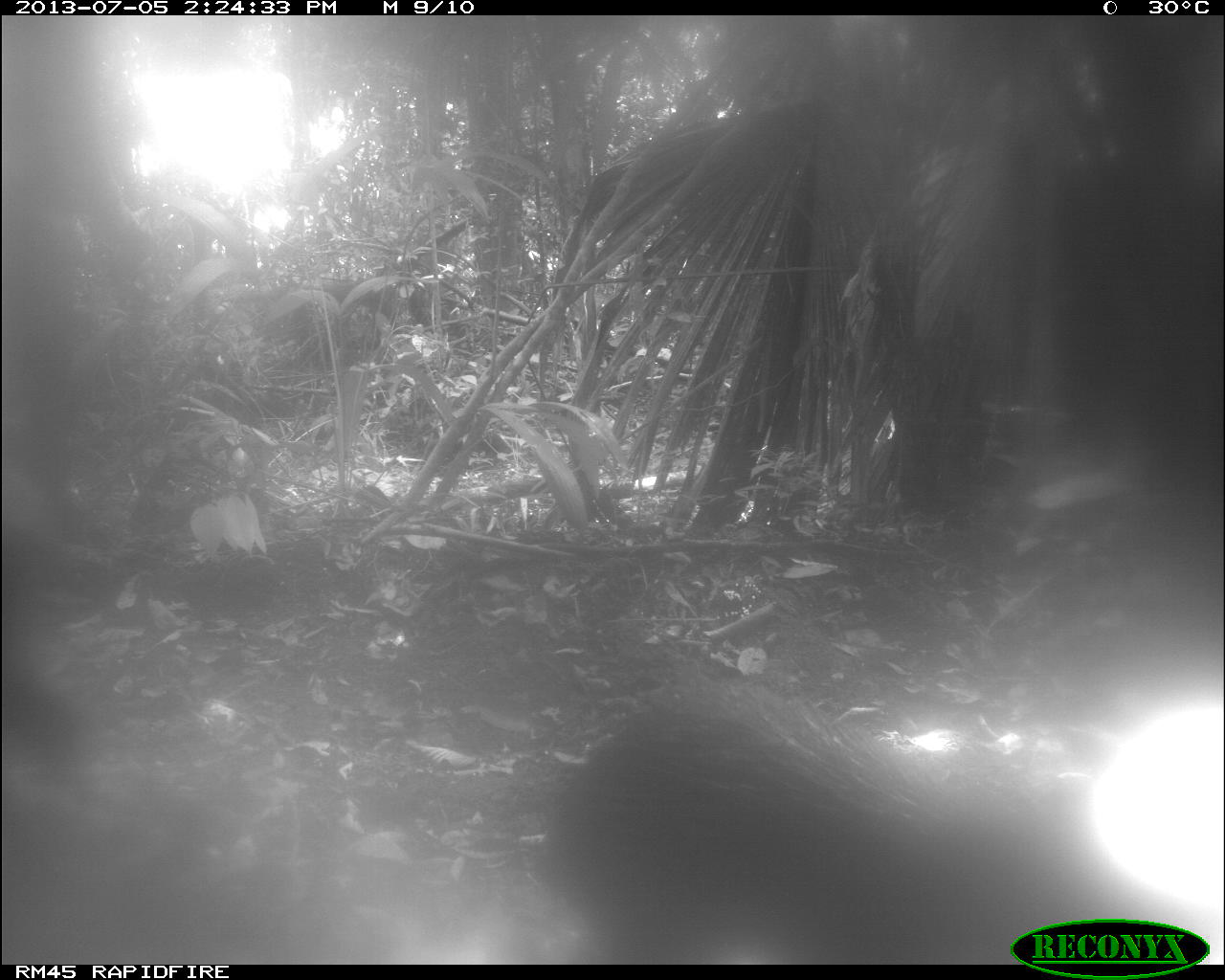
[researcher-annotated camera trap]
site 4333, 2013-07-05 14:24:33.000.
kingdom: Animalia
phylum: Chordata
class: Mammalia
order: Artiodactyla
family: Tayassuidae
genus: Tayassu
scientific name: Tayassu pecari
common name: white-lipped peccary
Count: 2.